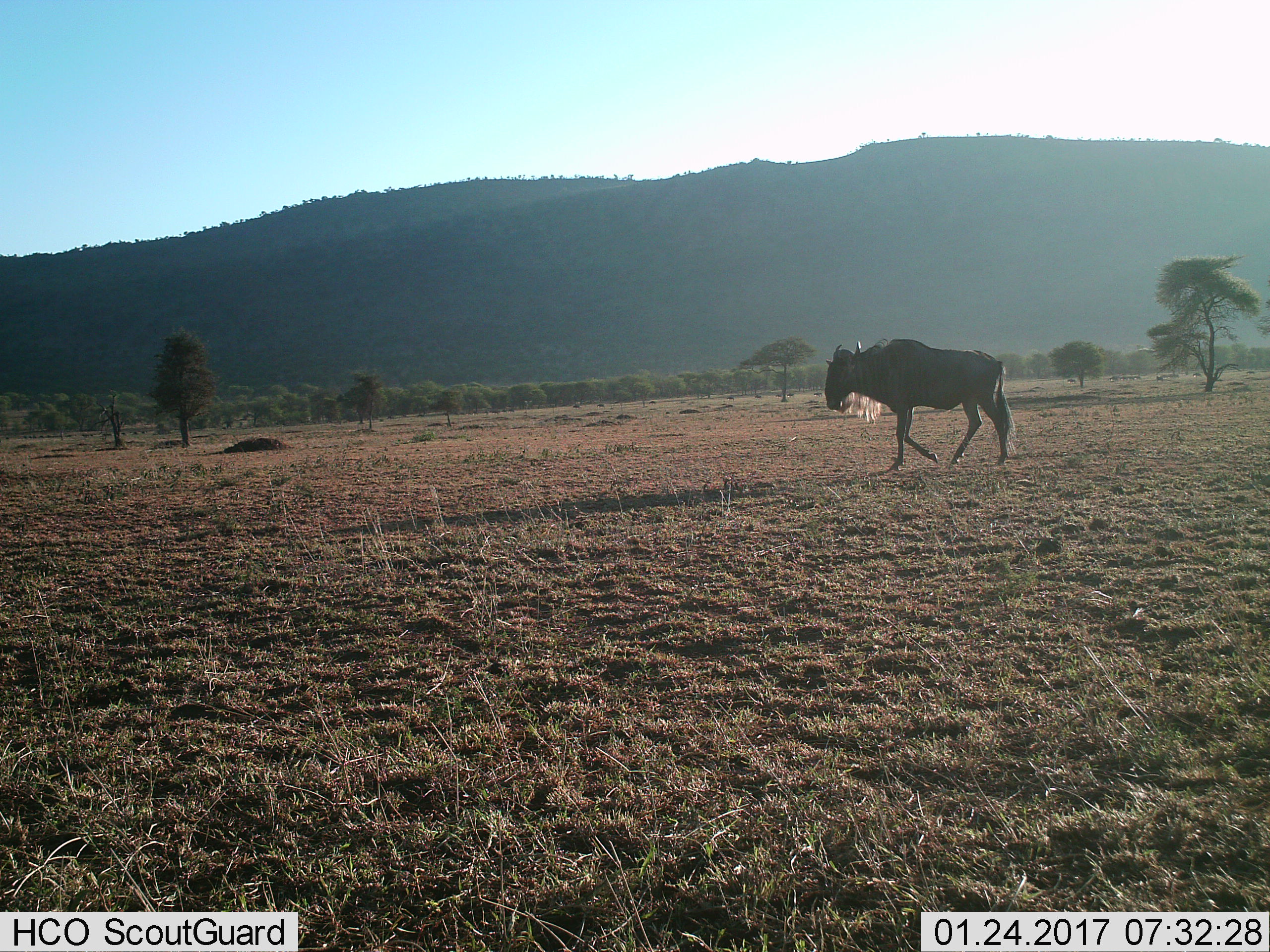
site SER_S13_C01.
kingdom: Animalia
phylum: Chordata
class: Mammalia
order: Artiodactyla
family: Bovidae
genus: Connochaetes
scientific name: Connochaetes taurinus taurinus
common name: blue wildebeest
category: wildebeestblue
Wildebeestblue (blue wildebeest) (Connochaetes taurinus taurinus), count 1. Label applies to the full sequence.